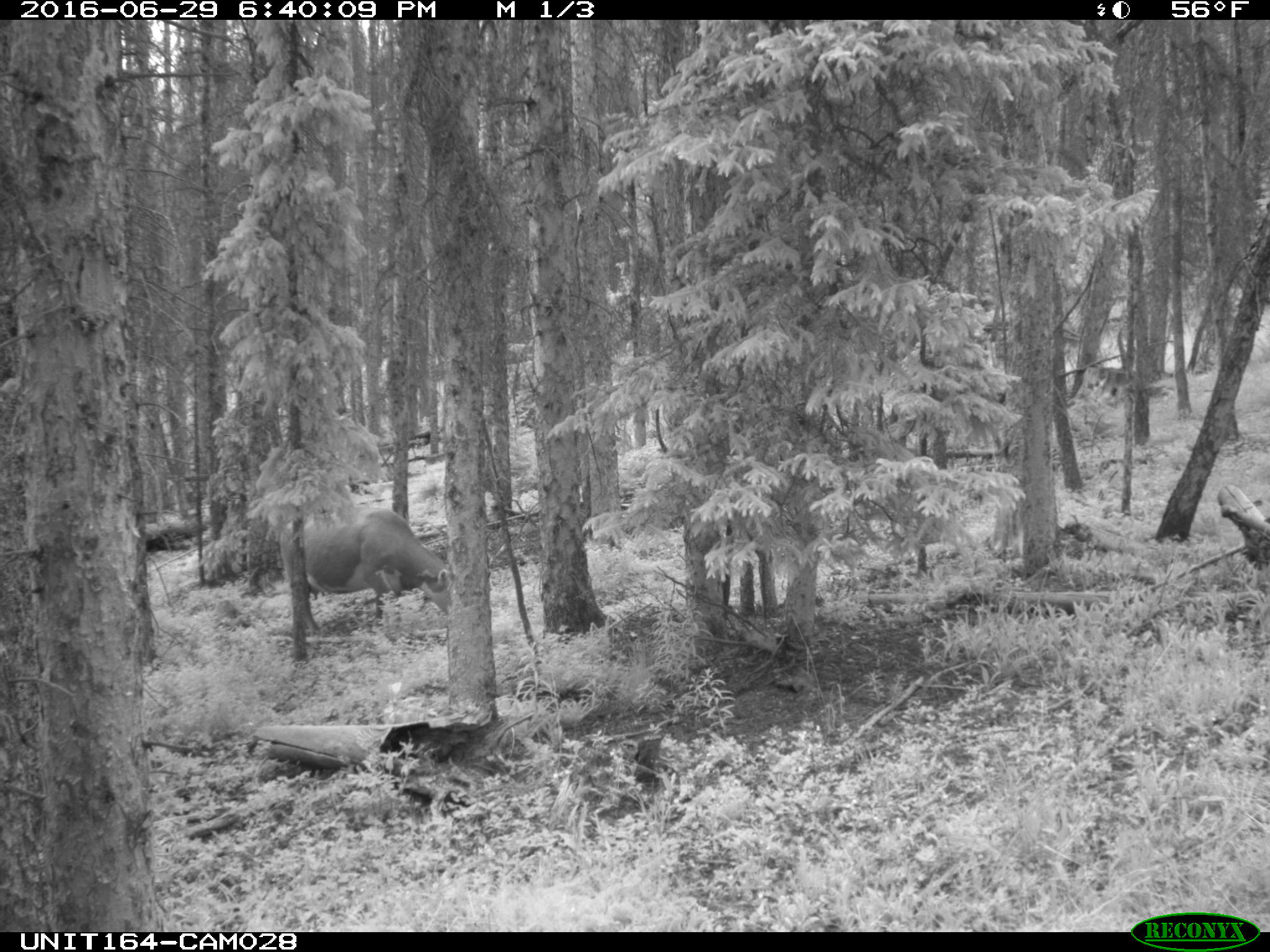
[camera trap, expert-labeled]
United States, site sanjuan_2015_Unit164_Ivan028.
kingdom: Animalia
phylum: Chordata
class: Mammalia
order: Artiodactyla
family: Bovidae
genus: Bos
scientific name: Bos taurus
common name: domestic cow